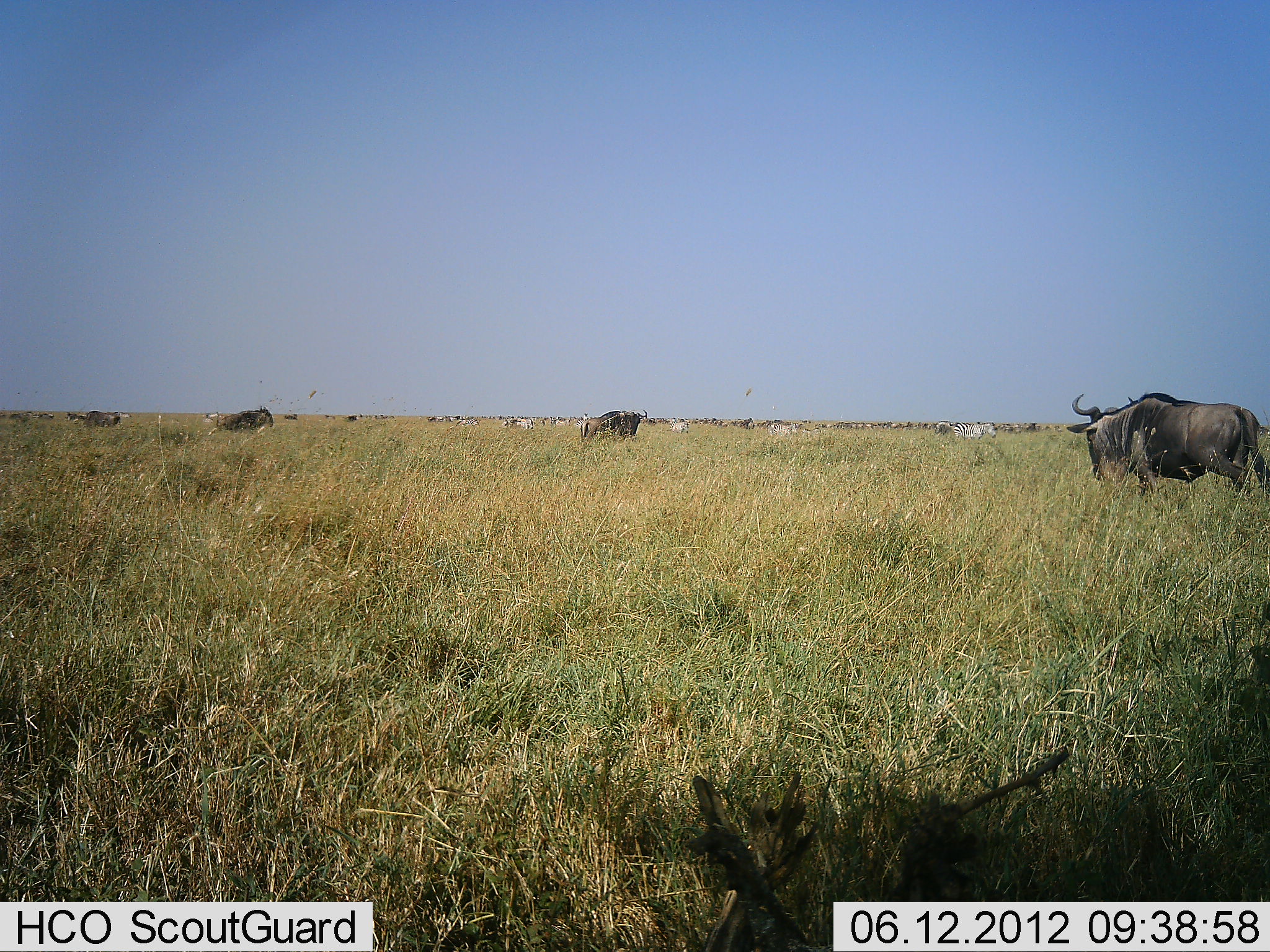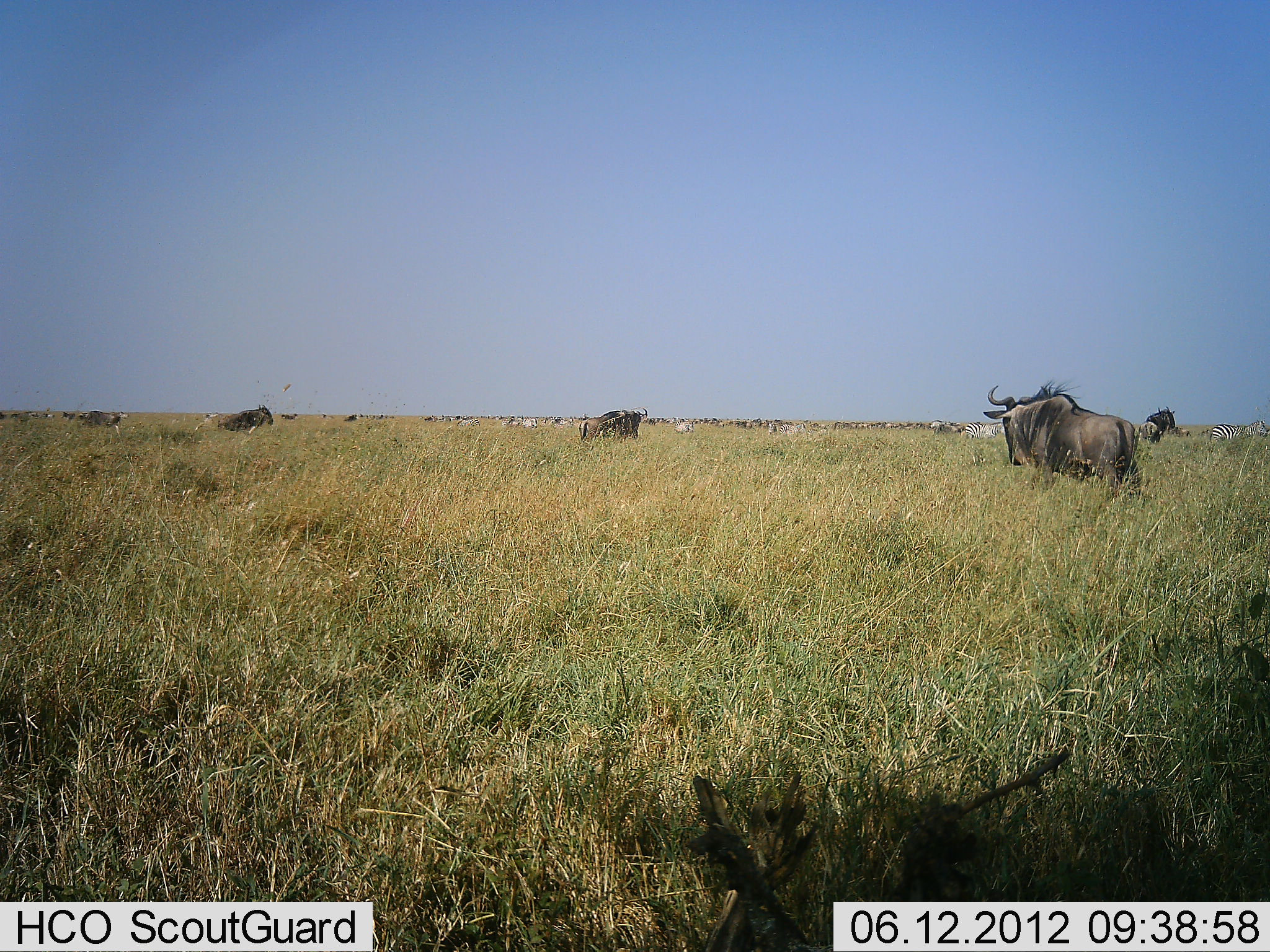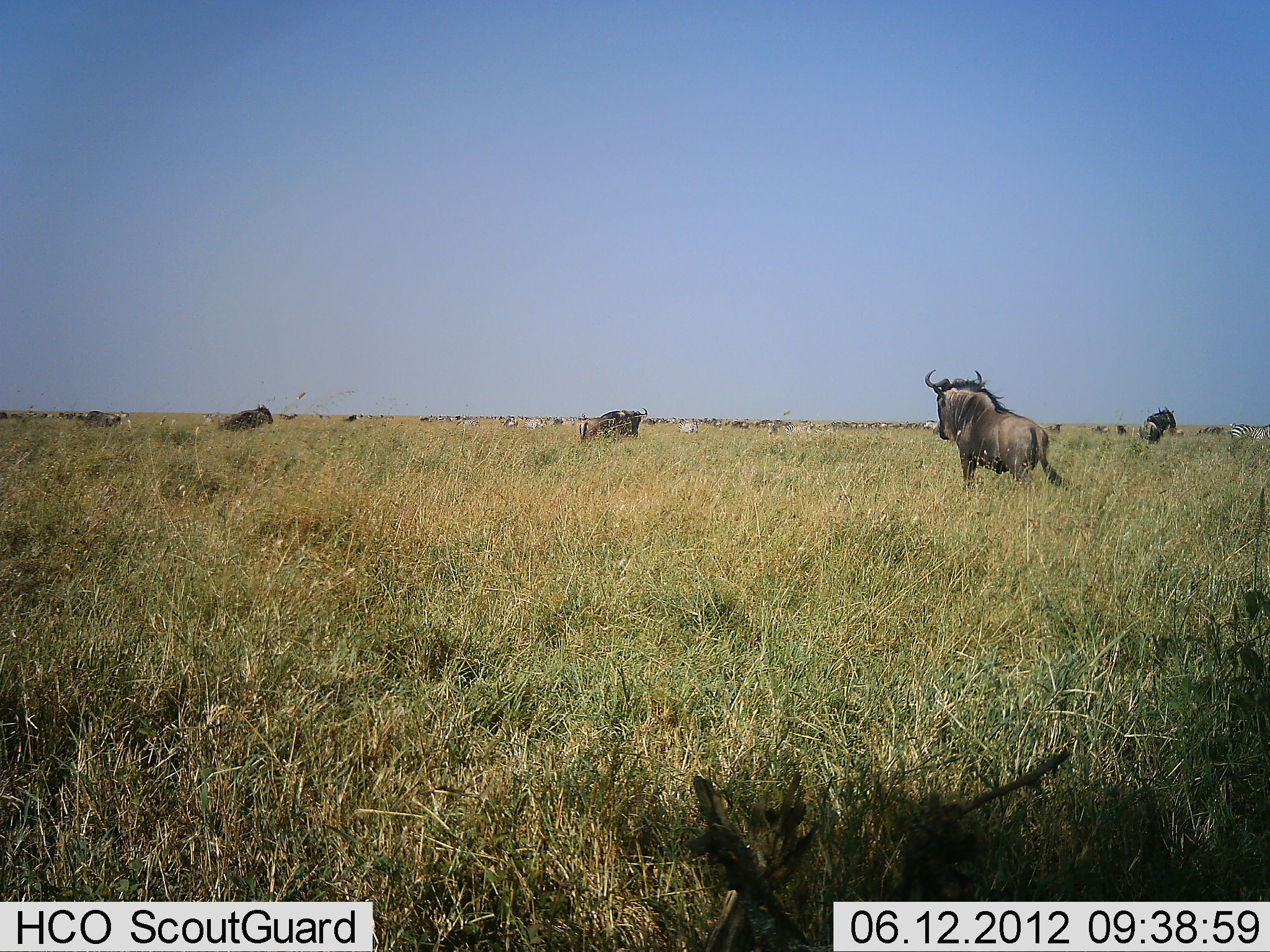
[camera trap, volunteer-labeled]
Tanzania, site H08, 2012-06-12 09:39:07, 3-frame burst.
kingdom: Animalia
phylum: Chordata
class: Mammalia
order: Artiodactyla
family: Bovidae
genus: Connochaetes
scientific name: Connochaetes taurinus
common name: blue wildebeest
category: wildebeest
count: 5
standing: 41%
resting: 12%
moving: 94%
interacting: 6%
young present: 0%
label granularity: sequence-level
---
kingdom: Animalia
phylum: Chordata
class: Mammalia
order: Perissodactyla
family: Equidae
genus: Equus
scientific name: Equus quagga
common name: plains zebra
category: zebra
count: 6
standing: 50%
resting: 10%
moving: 60%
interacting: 10%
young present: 0%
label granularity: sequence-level